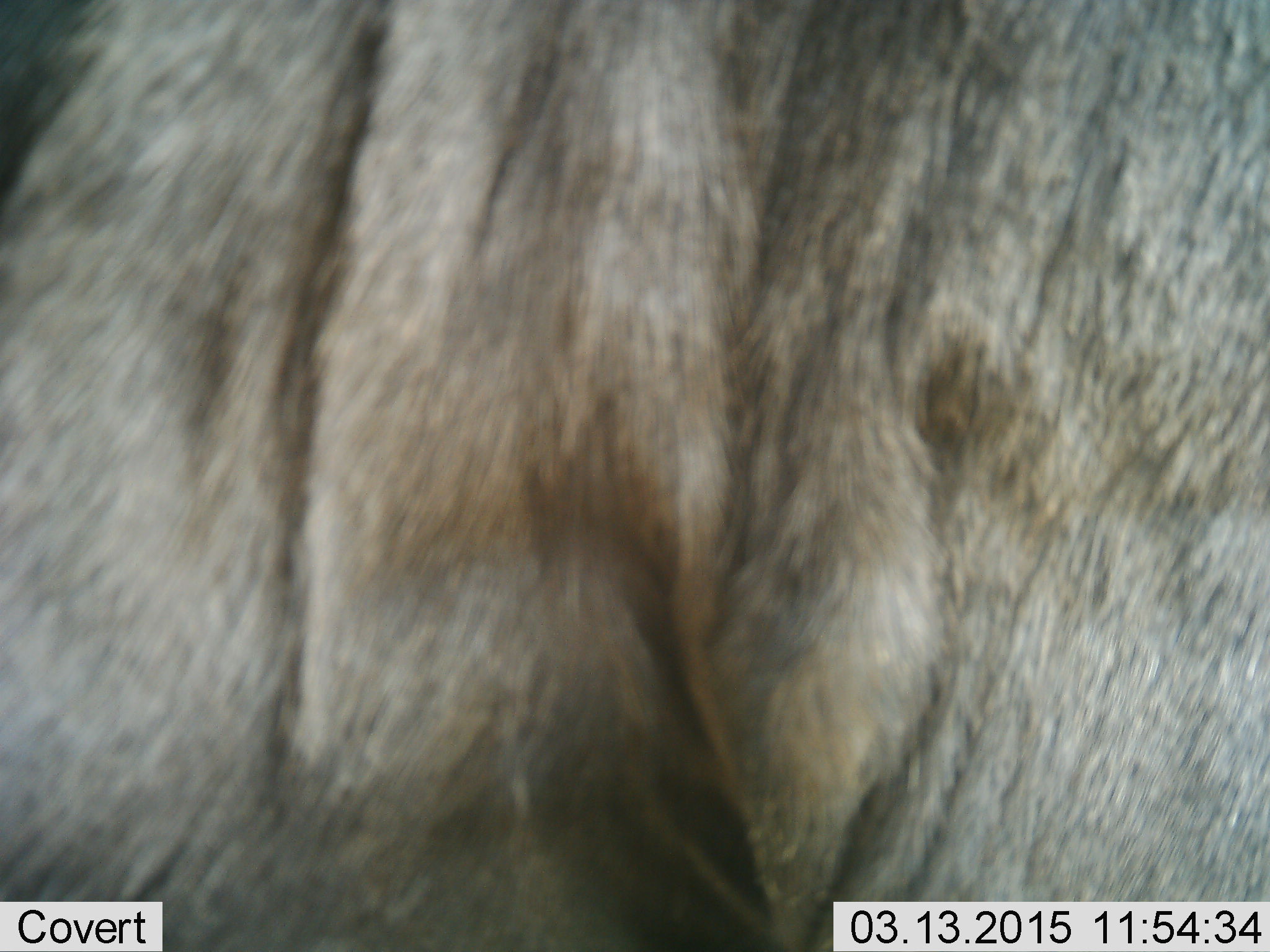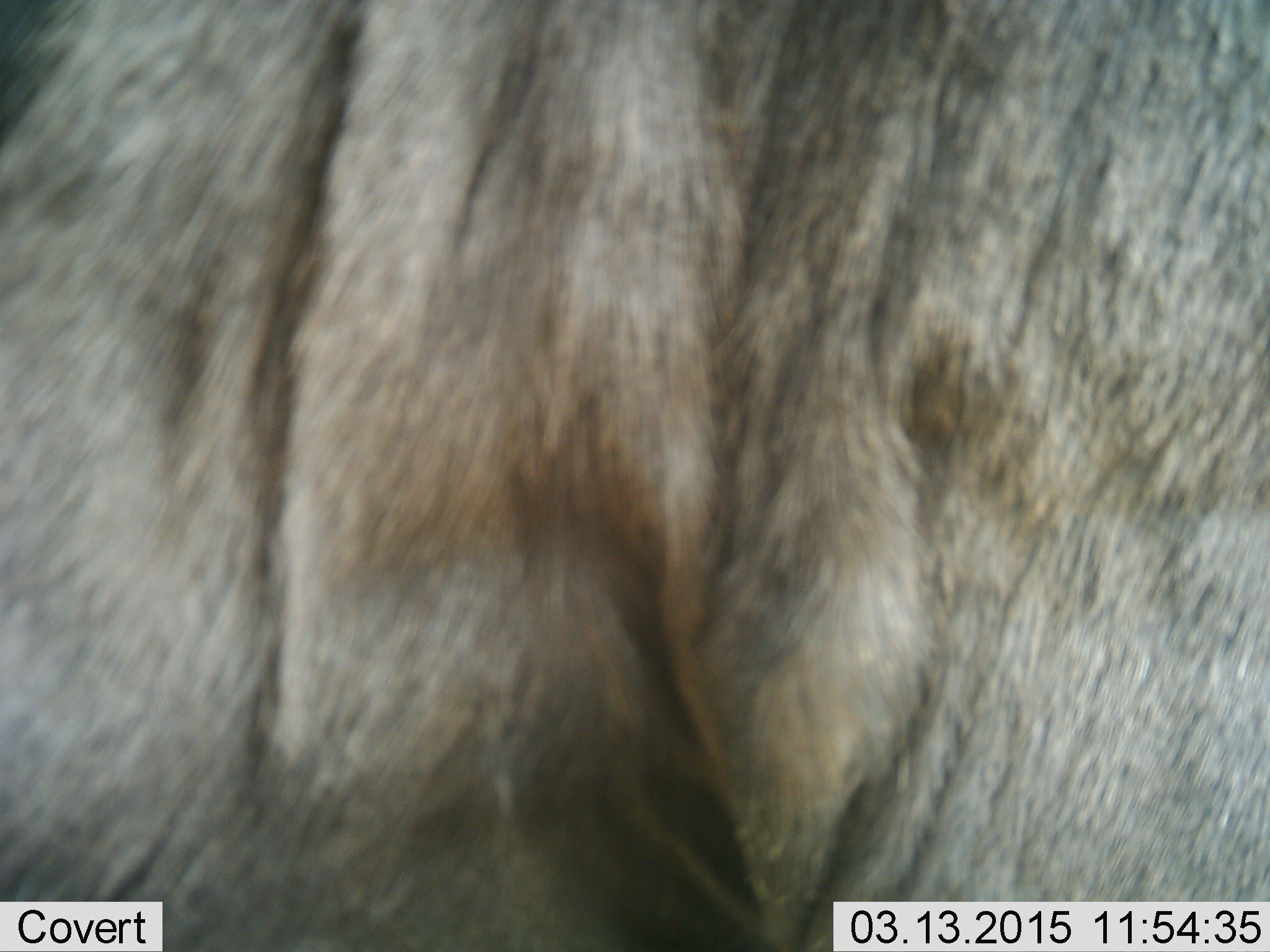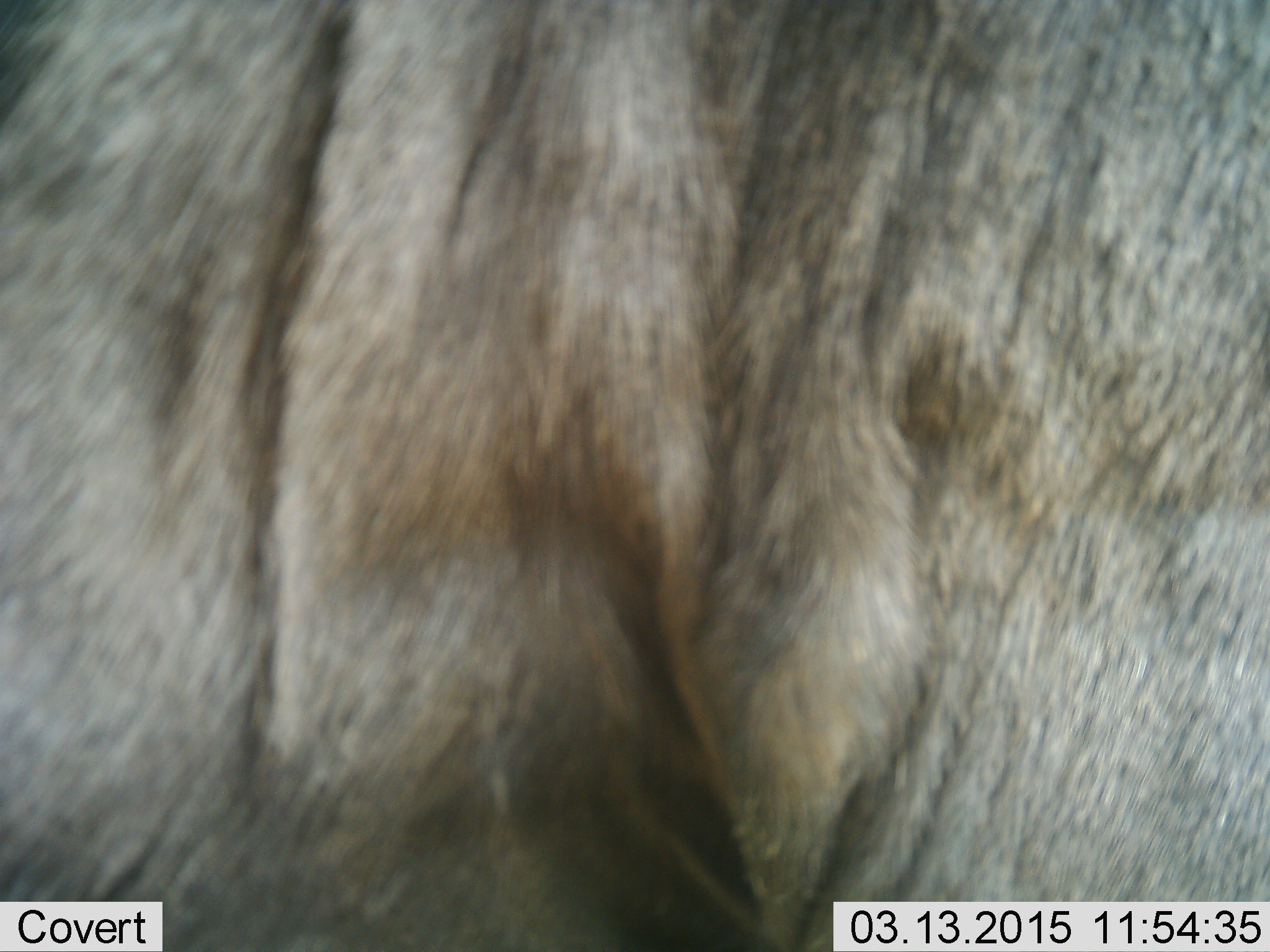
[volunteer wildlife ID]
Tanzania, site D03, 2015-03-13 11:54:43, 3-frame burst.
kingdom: Animalia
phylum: Chordata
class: Mammalia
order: Artiodactyla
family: Bovidae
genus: Connochaetes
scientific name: Connochaetes taurinus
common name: blue wildebeest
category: wildebeest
Wildebeest (blue wildebeest) (Connochaetes taurinus), count 1. Behavior (volunteer vote fractions): standing 100%, resting 0%, moving 10%, interacting 0%. Young present (vote fraction): 0%. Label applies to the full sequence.